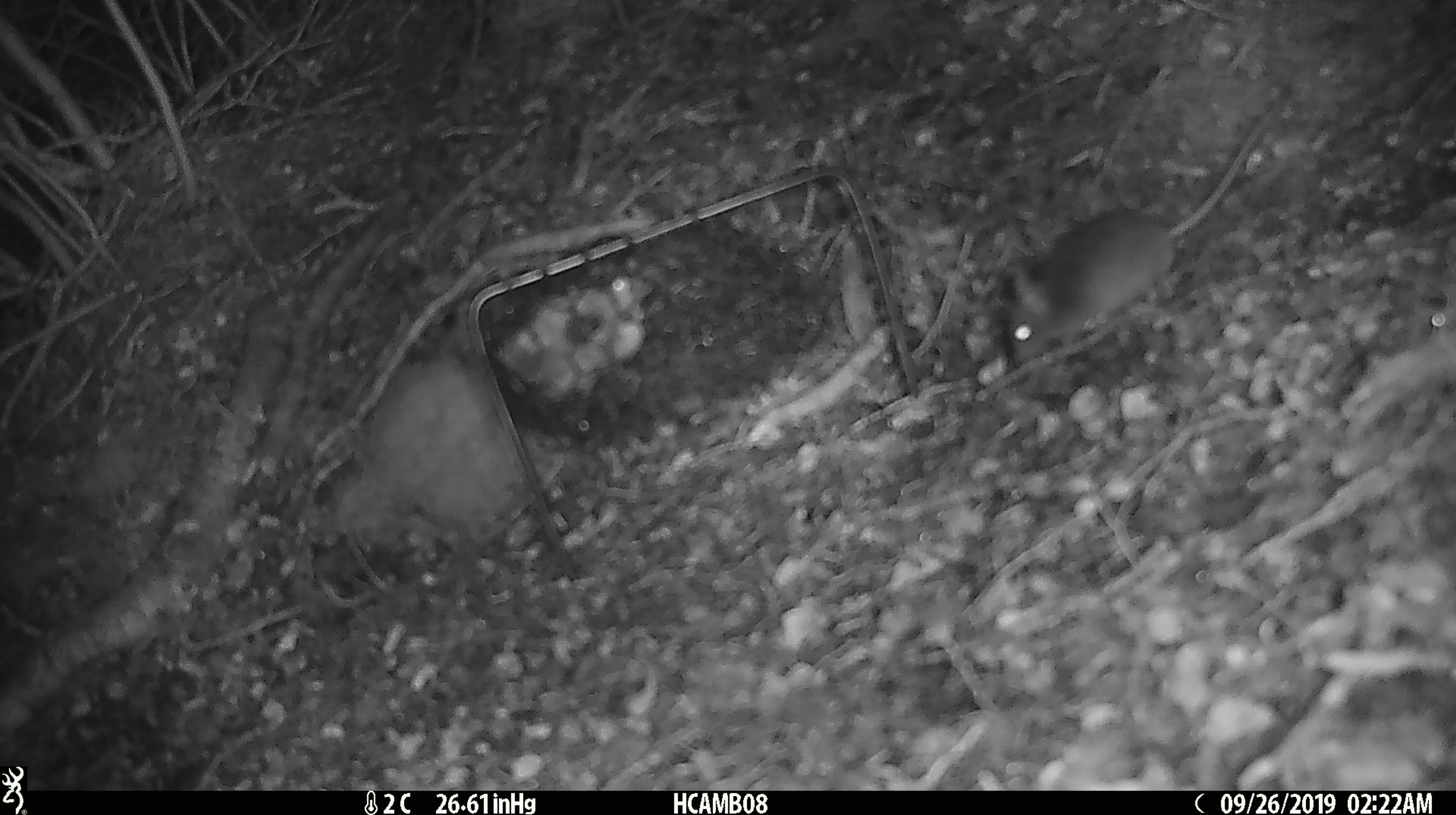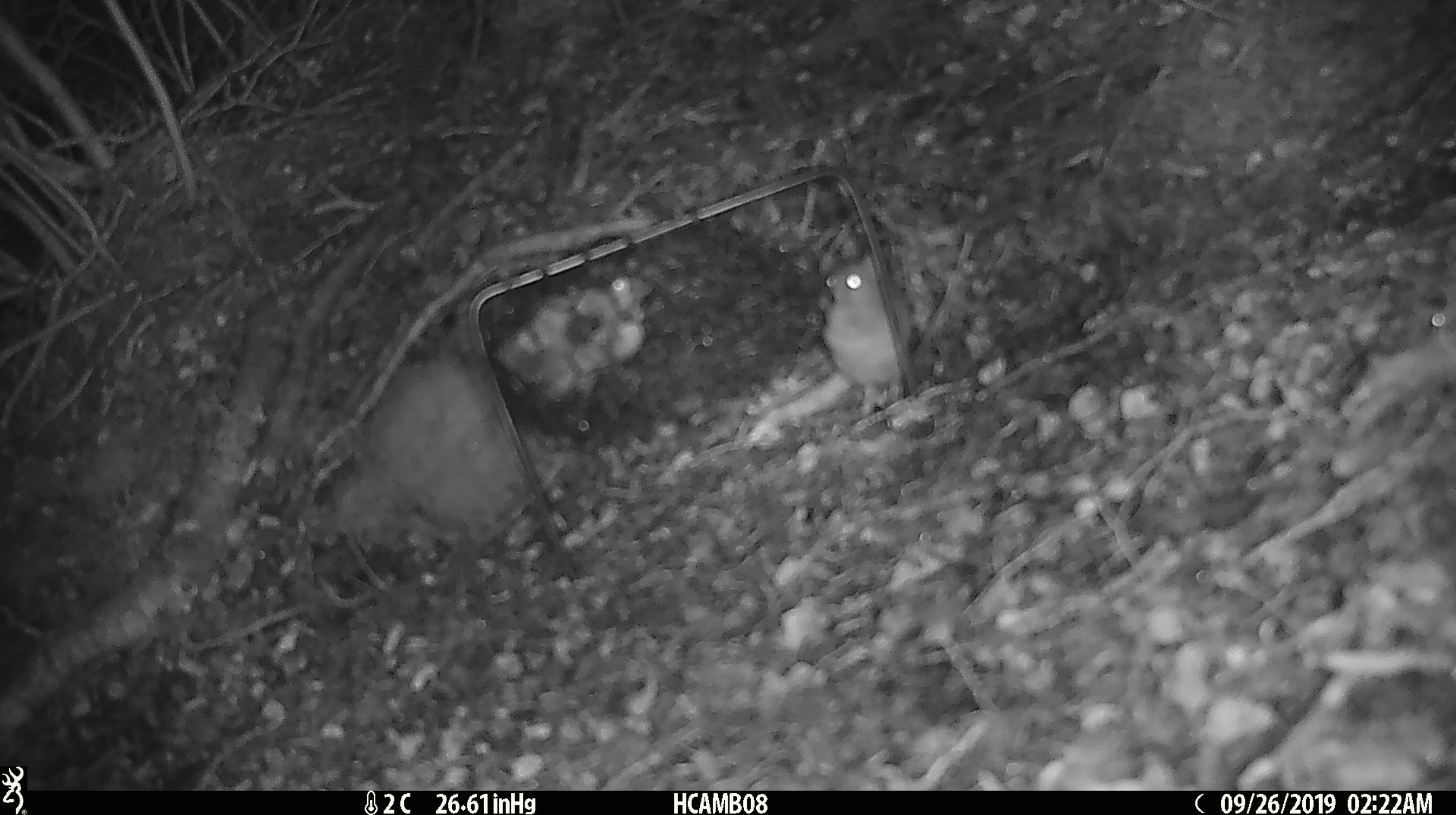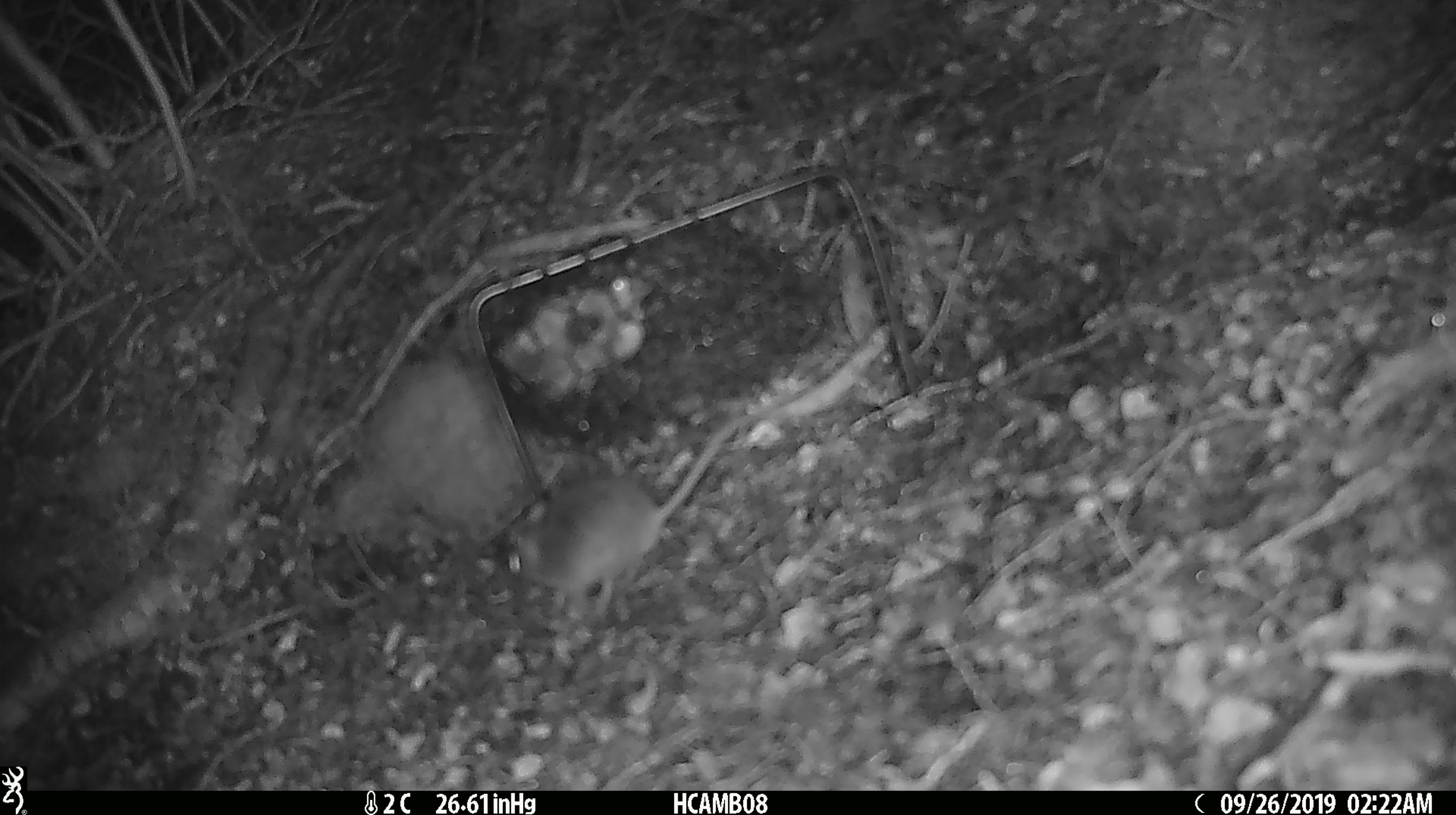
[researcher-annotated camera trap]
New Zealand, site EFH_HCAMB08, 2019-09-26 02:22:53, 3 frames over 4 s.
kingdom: Animalia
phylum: Chordata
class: Mammalia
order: Rodentia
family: Muridae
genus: Mus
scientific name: Mus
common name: mouse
Mouse (Mus).